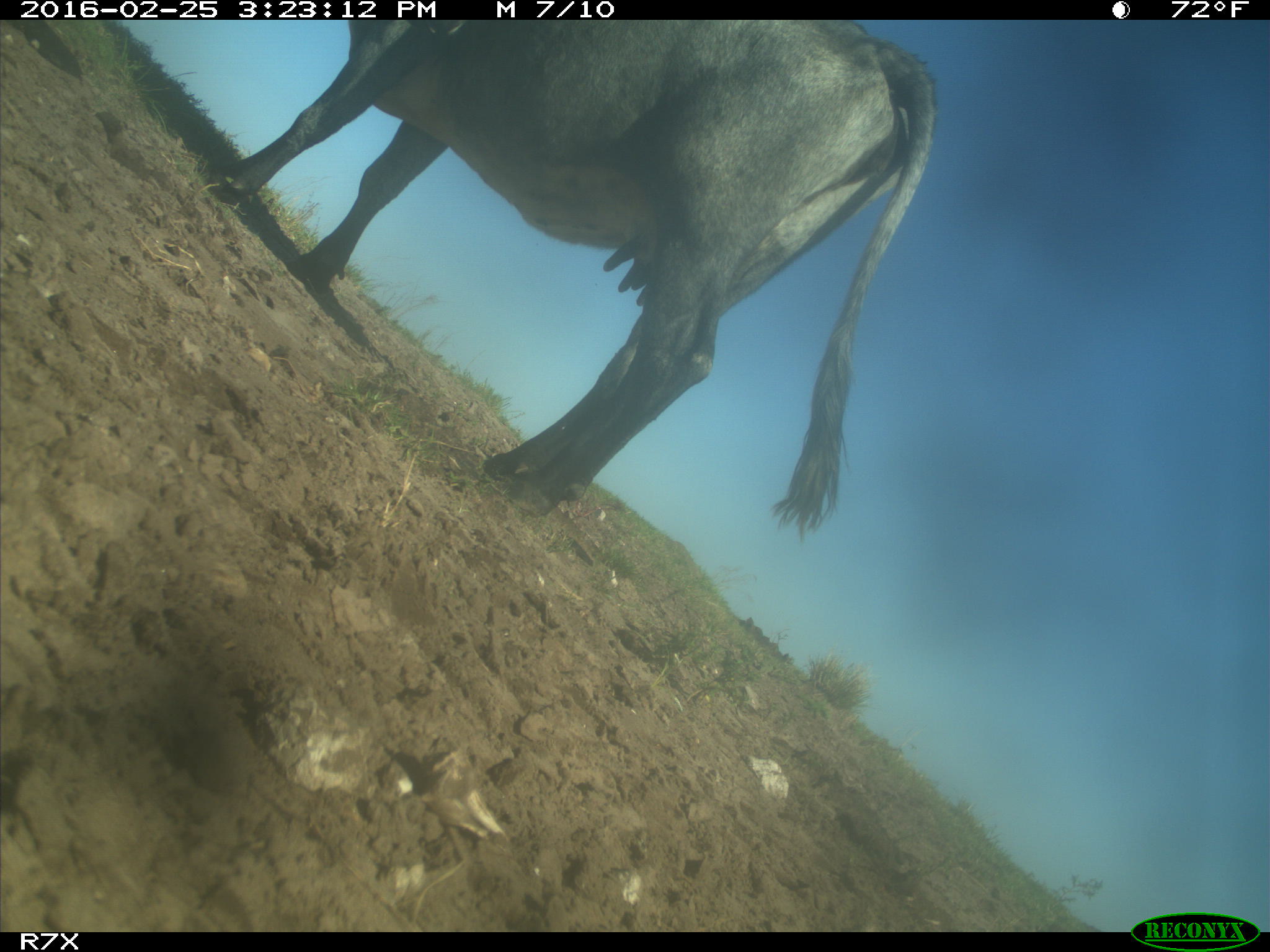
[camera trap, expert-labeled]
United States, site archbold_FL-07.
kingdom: Animalia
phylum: Chordata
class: Mammalia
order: Artiodactyla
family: Bovidae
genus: Bos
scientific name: Bos taurus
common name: domestic cow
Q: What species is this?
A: Bos taurus (domestic cow).